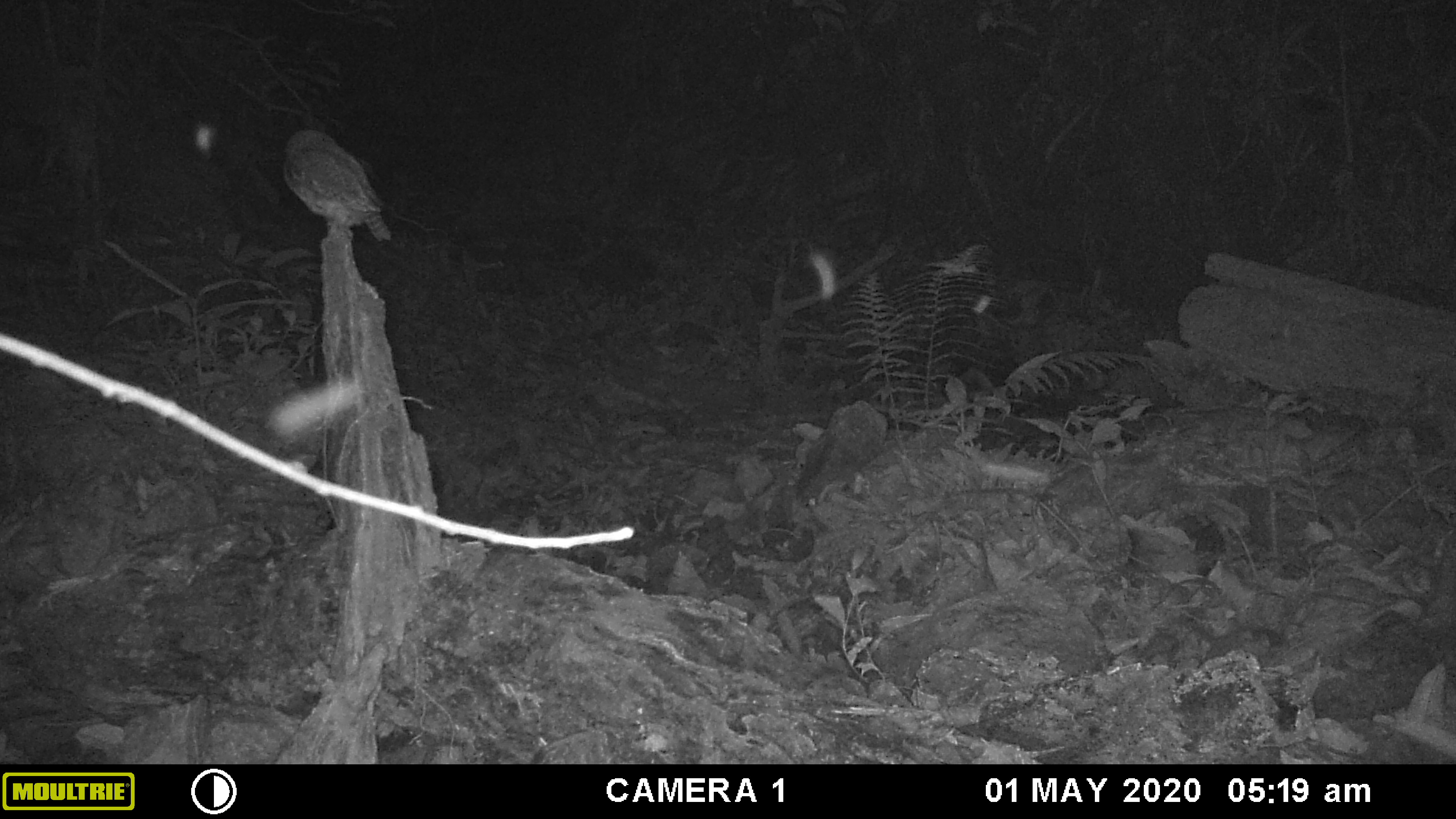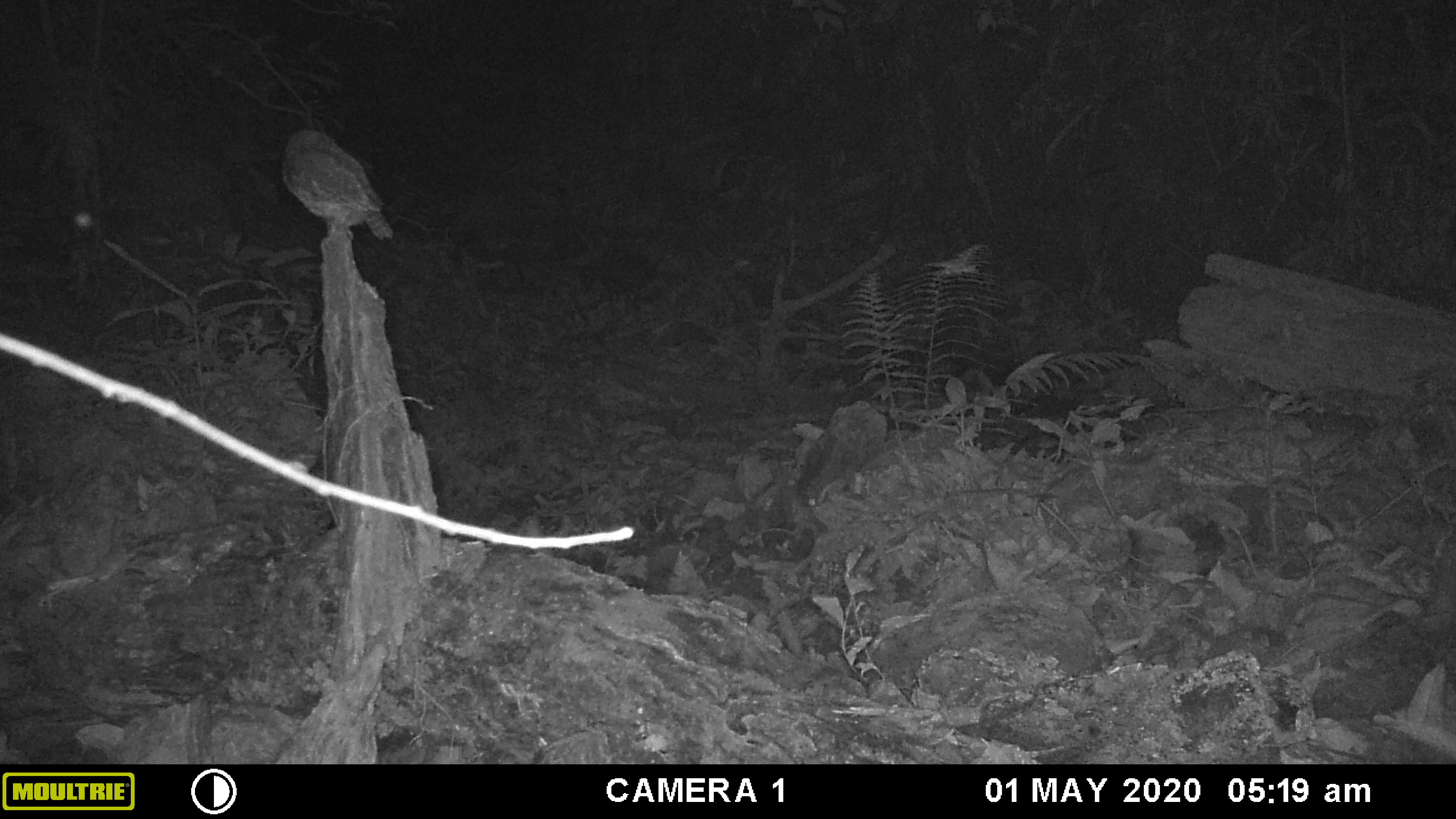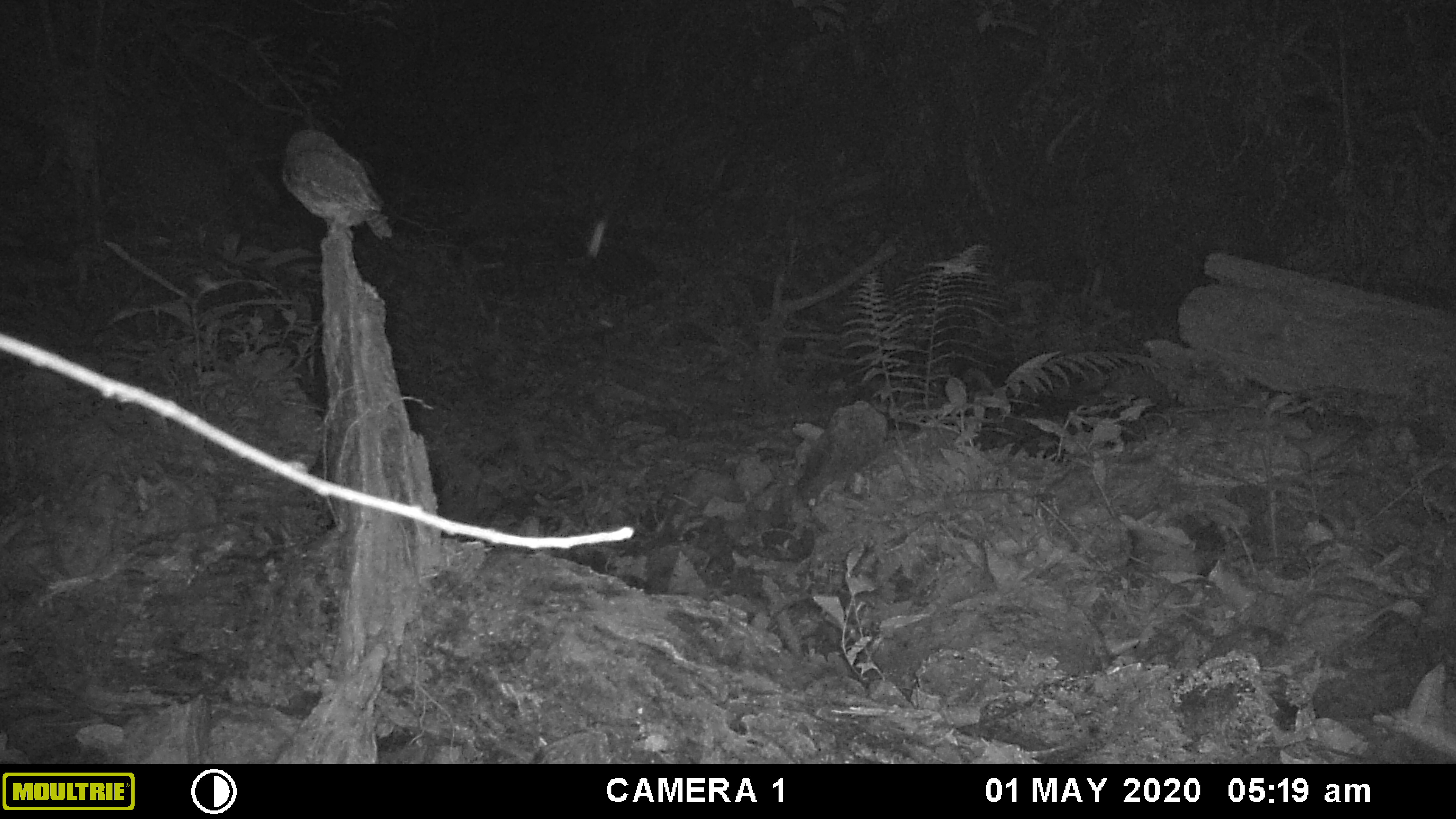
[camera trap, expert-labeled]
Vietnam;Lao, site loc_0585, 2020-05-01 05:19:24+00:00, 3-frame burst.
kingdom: Animalia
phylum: Chordata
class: Aves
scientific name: Aves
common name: bird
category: unidentified bird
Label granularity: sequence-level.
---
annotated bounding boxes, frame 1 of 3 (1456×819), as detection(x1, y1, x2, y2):
unidentified bird: detection(282, 128, 393, 242)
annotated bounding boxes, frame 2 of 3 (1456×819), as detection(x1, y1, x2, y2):
unidentified bird: detection(280, 128, 393, 240)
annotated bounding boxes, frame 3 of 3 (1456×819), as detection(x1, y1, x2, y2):
unidentified bird: detection(283, 129, 393, 240)